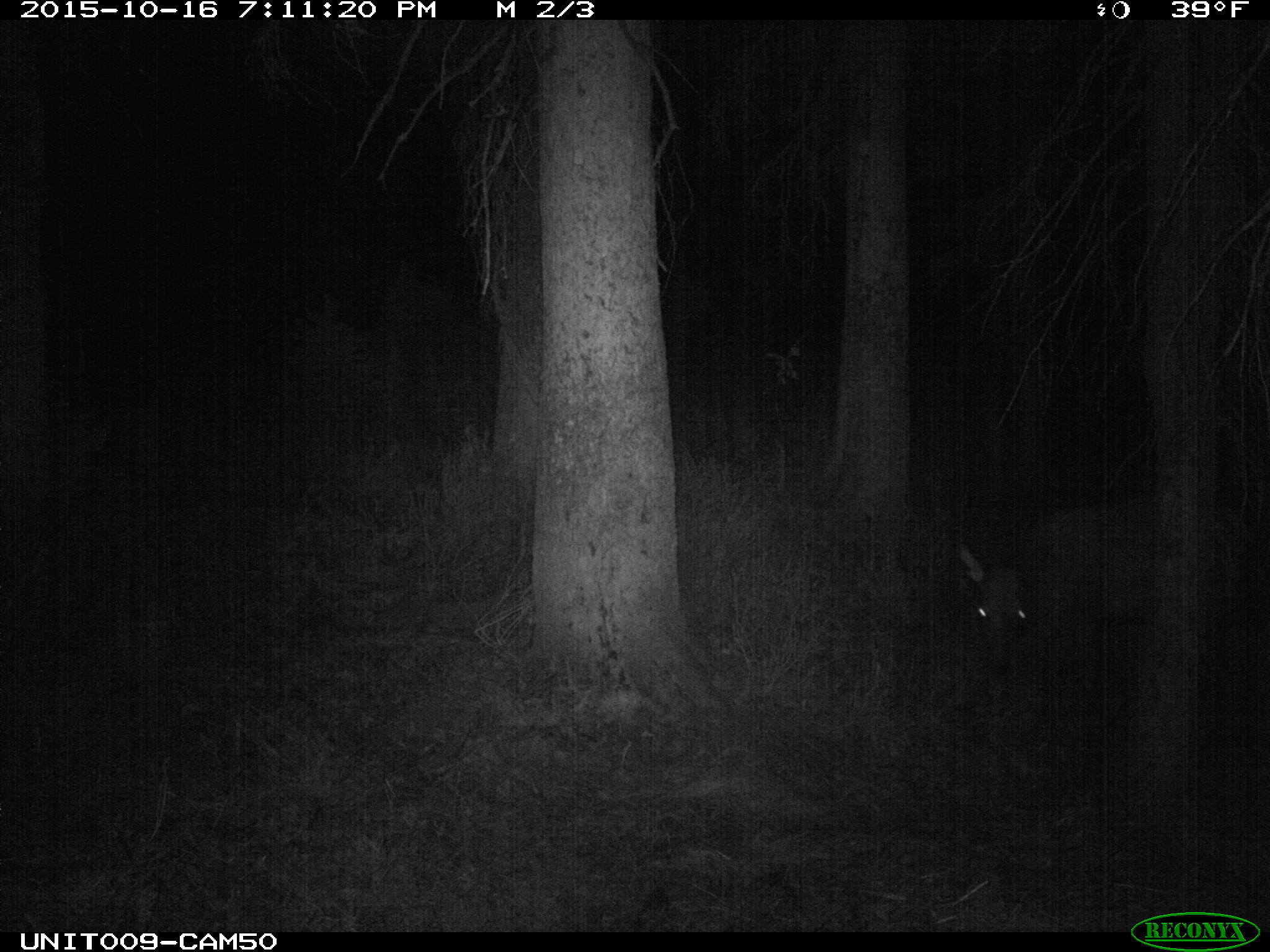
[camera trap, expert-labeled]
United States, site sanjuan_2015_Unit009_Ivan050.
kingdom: Animalia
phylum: Chordata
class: Mammalia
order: Artiodactyla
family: Cervidae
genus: Cervus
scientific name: Cervus elaphus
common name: red deer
Cervus elaphus (red deer).